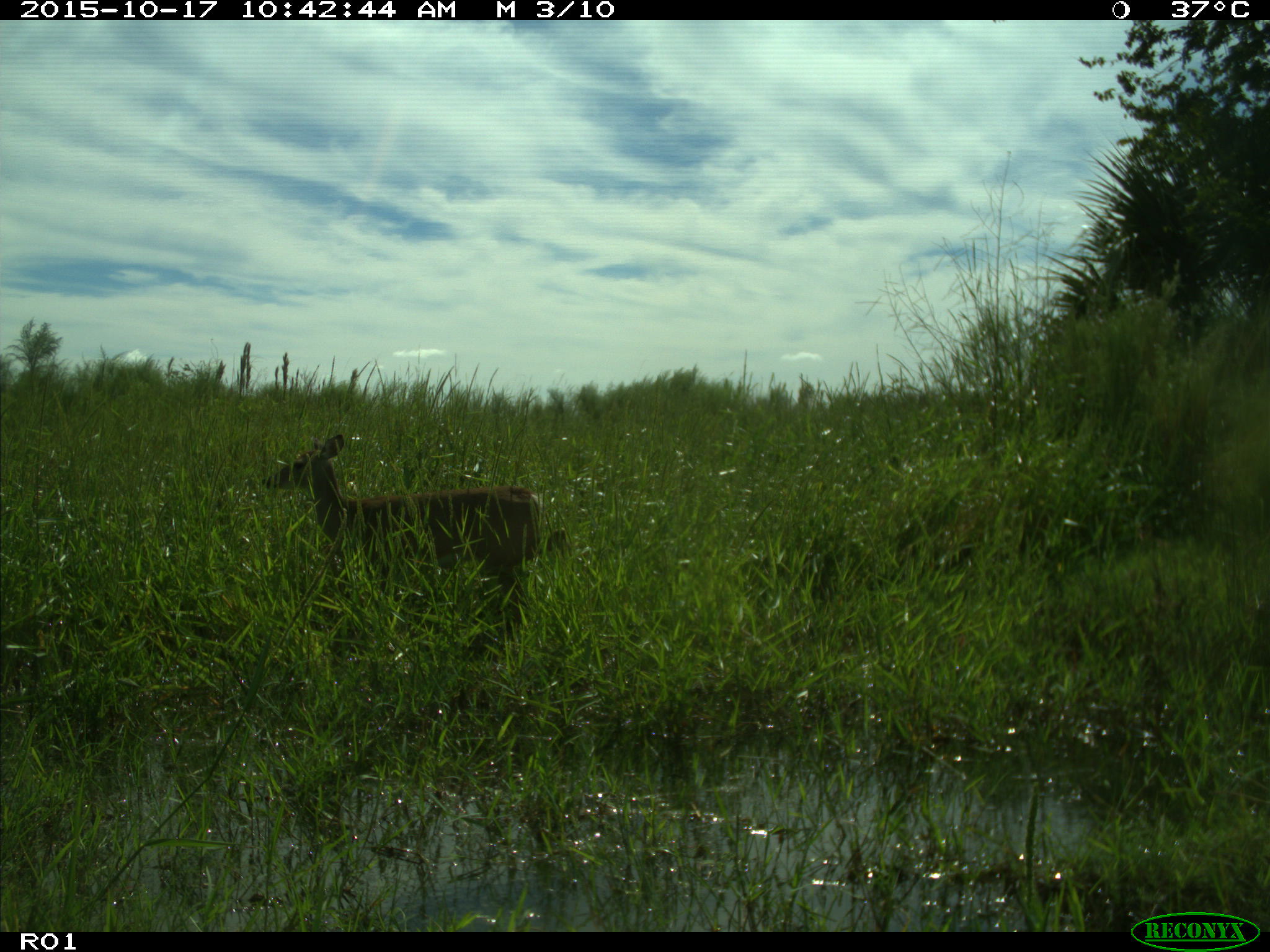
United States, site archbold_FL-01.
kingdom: Animalia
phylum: Chordata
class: Mammalia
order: Artiodactyla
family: Cervidae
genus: Odocoileus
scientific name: Odocoileus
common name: deer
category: unidentified deer